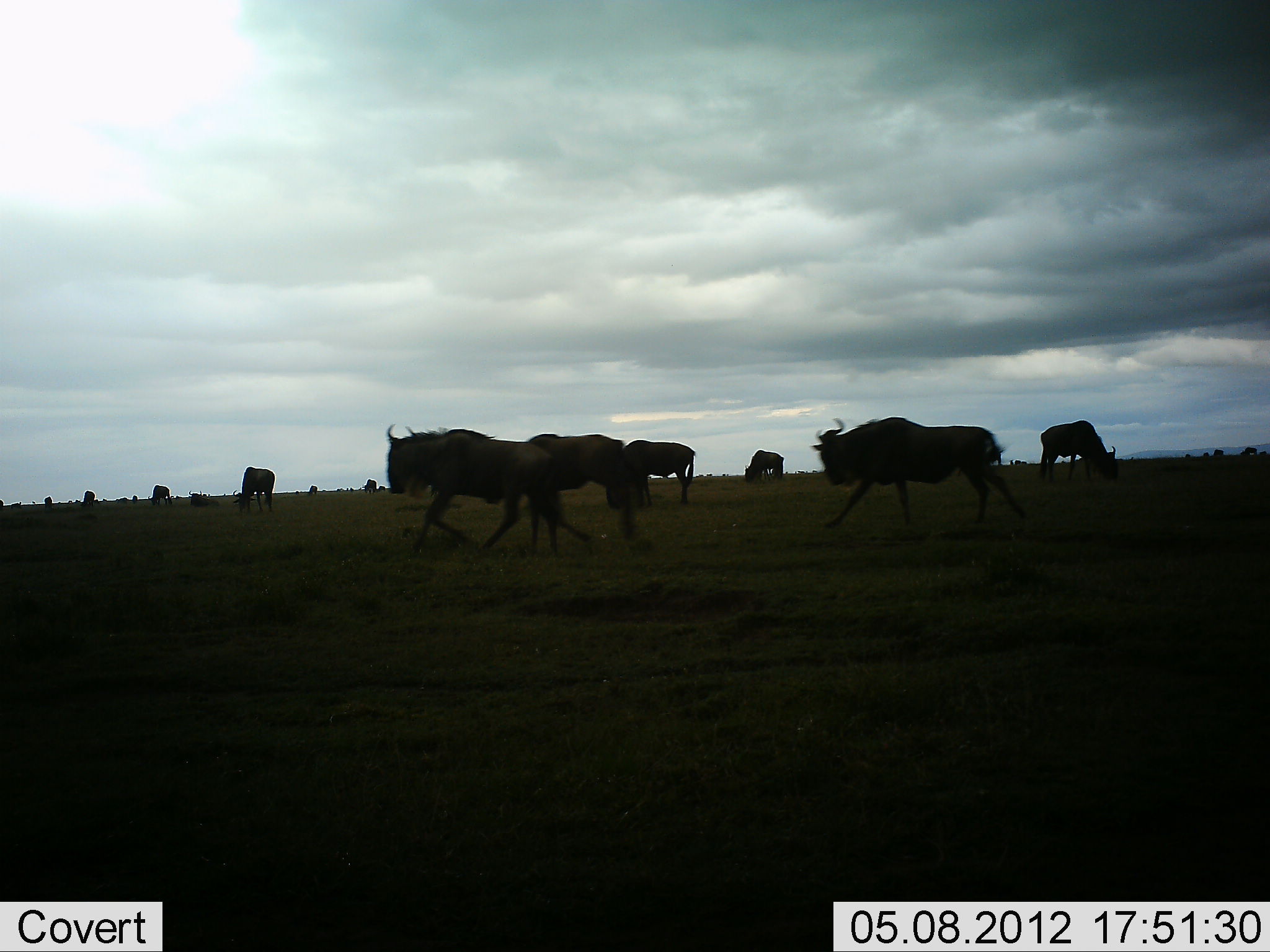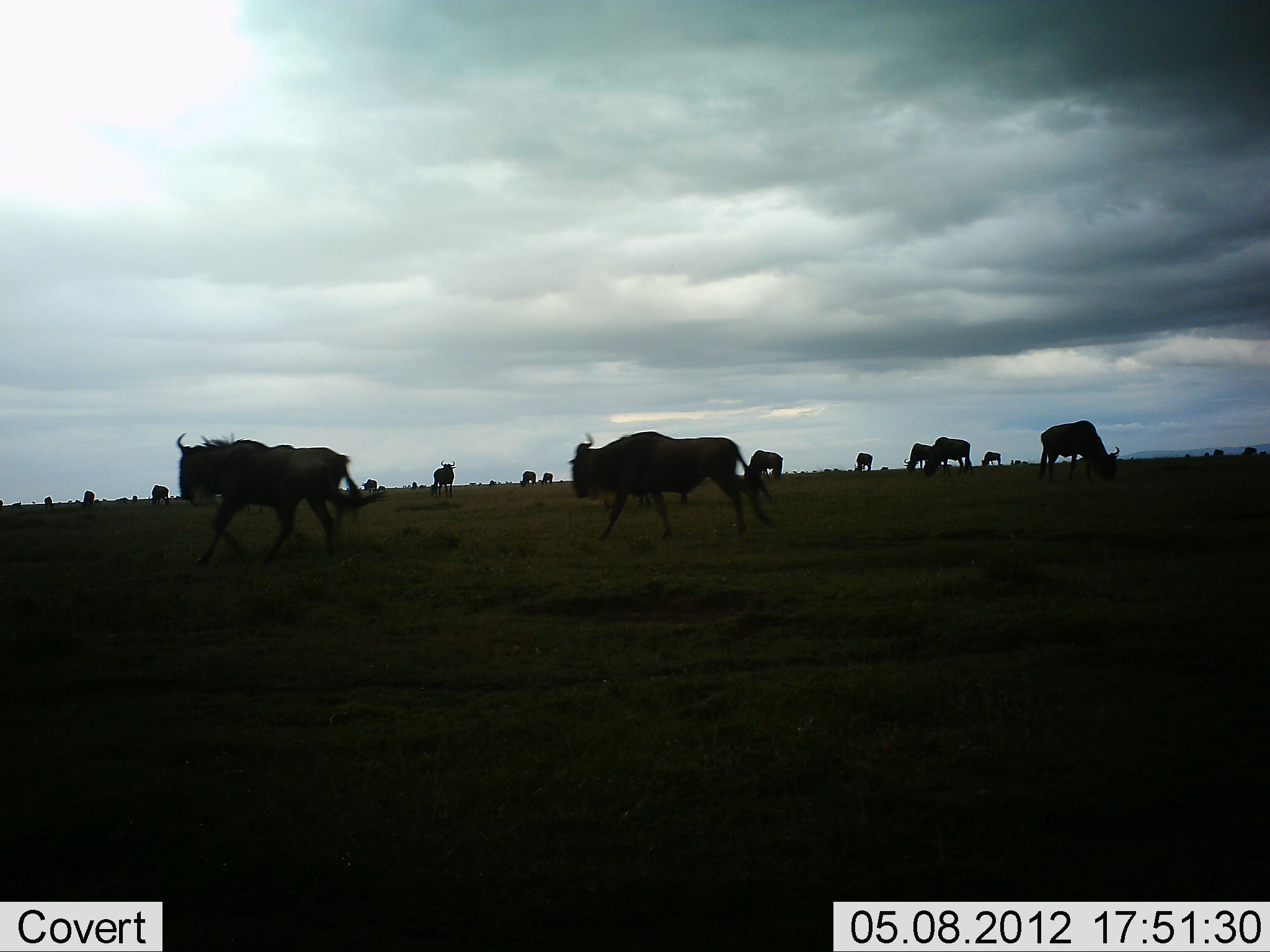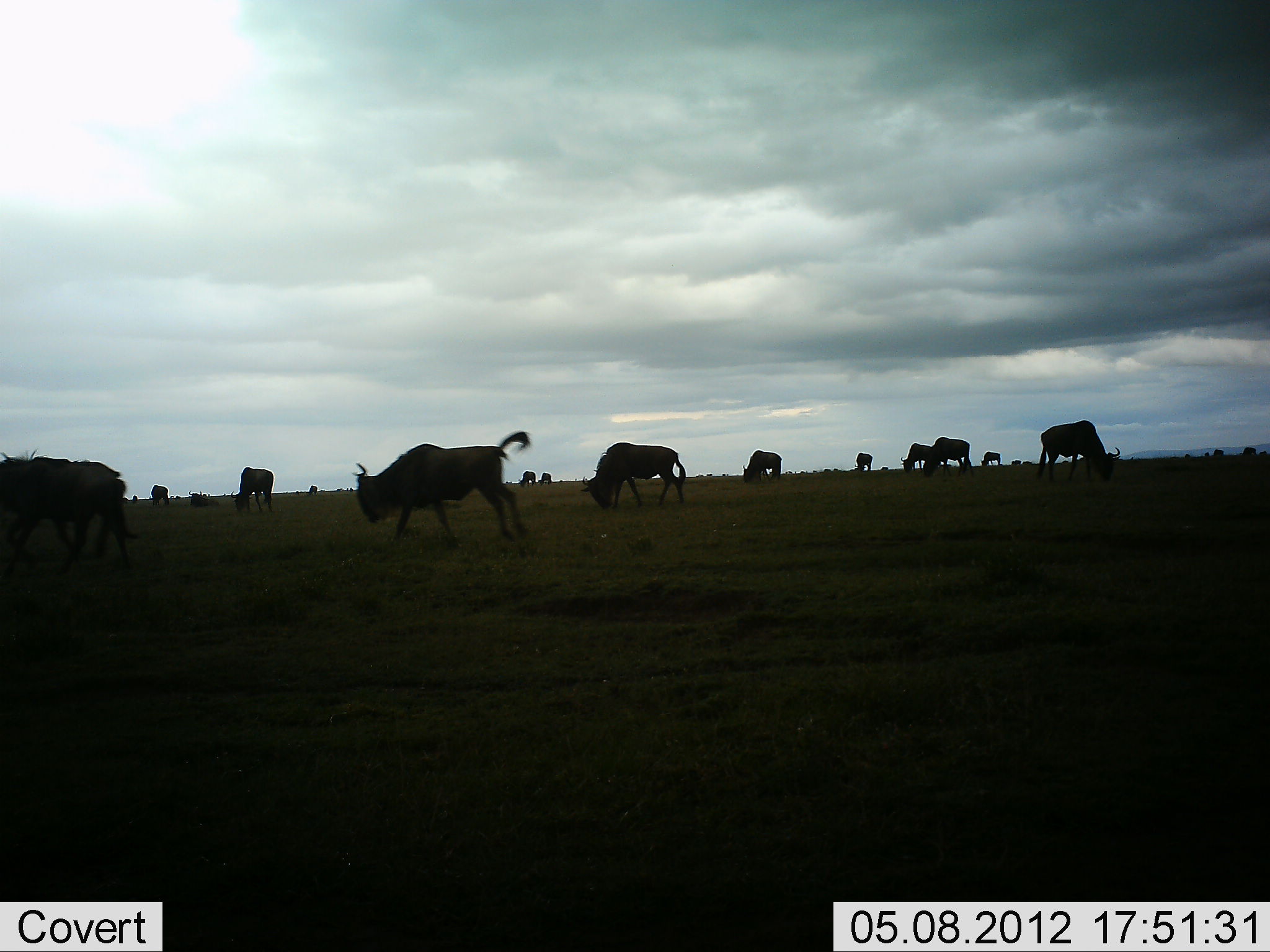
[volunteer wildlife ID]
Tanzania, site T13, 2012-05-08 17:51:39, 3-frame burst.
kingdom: Animalia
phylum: Chordata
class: Mammalia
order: Artiodactyla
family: Bovidae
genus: Connochaetes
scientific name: Connochaetes taurinus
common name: blue wildebeest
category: wildebeest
Wildebeest (blue wildebeest) (Connochaetes taurinus), count 11-50. Behavior (volunteer vote fractions): standing 50%, resting 0%, moving 90%, interacting 10%. Young present (vote fraction): 0%. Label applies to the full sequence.